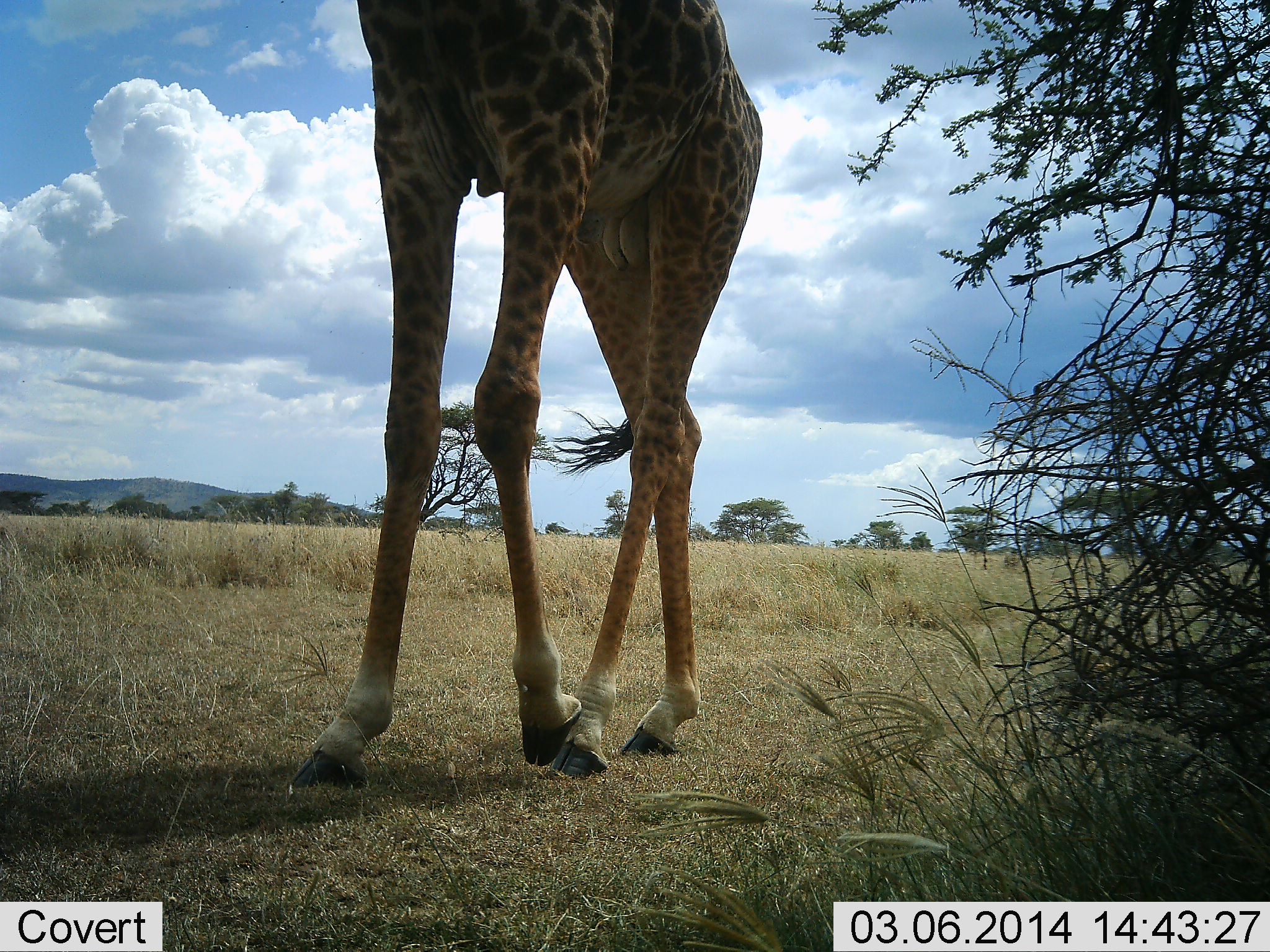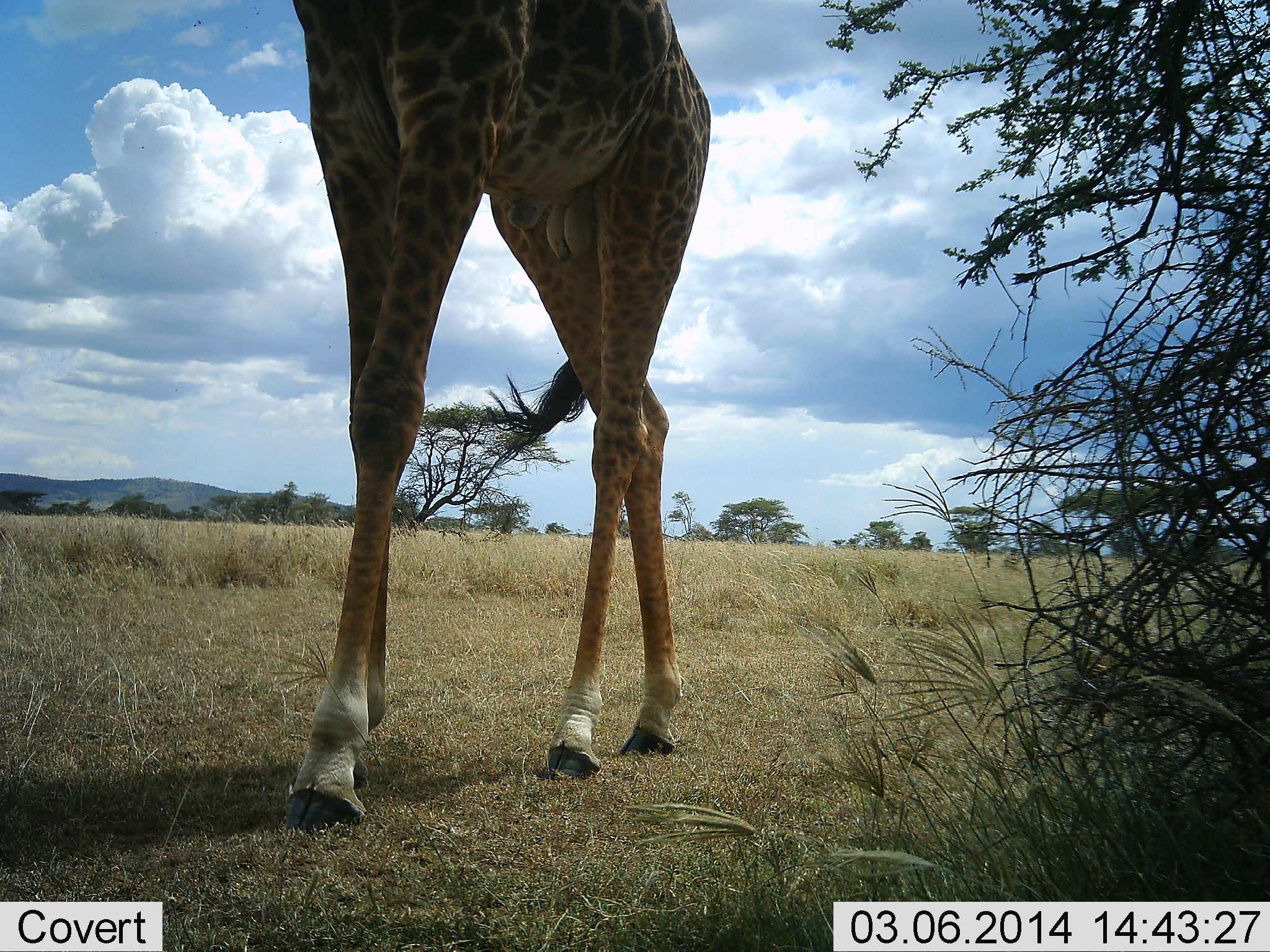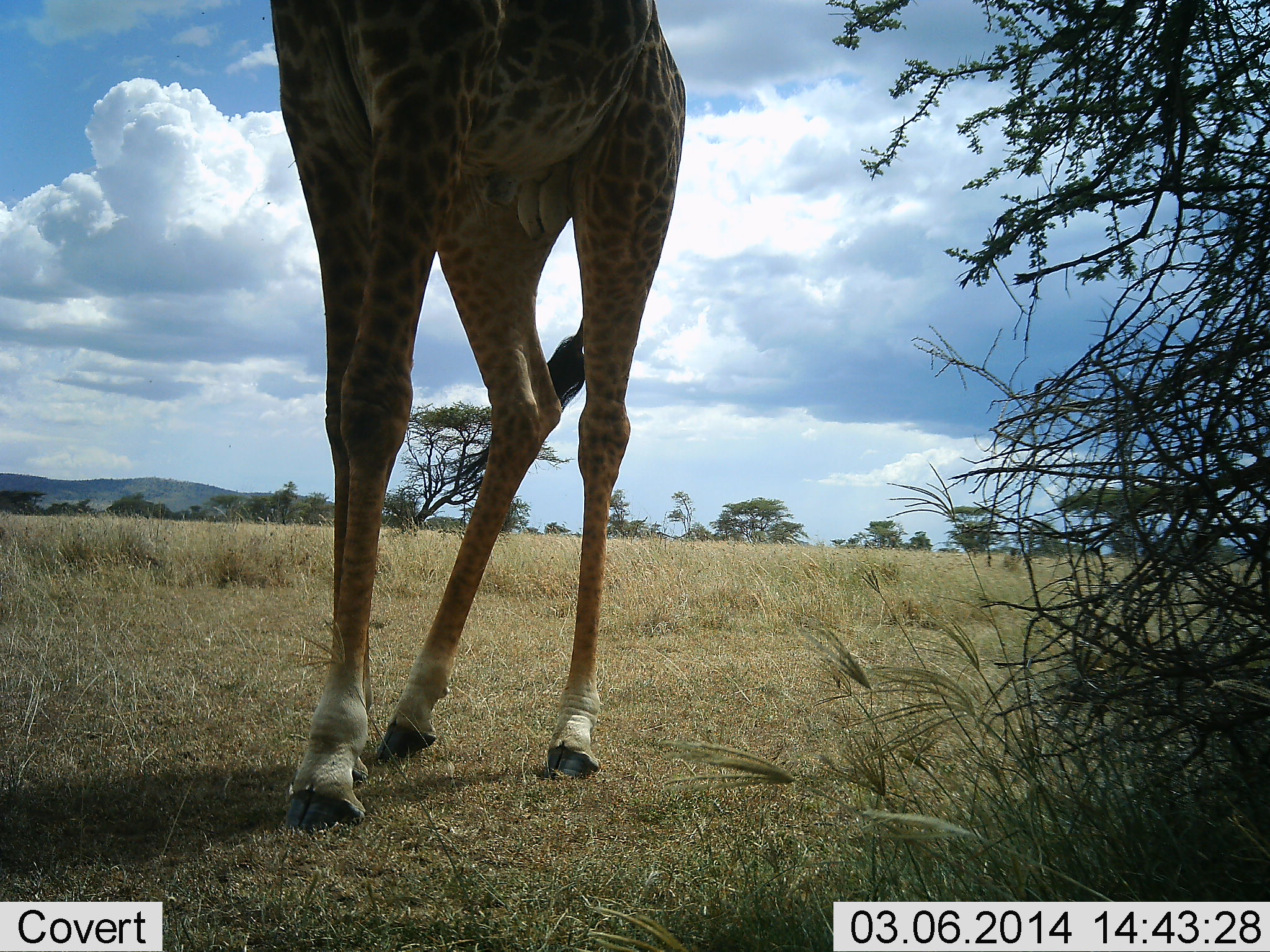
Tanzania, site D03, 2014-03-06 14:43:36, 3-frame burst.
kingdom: Animalia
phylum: Chordata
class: Mammalia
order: Artiodactyla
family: Giraffidae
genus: Giraffa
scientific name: Giraffa camelopardalis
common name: giraffe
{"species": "giraffe (Giraffa camelopardalis)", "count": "1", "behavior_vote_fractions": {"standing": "10%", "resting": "0%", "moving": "90%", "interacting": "0%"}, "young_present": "0%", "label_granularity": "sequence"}